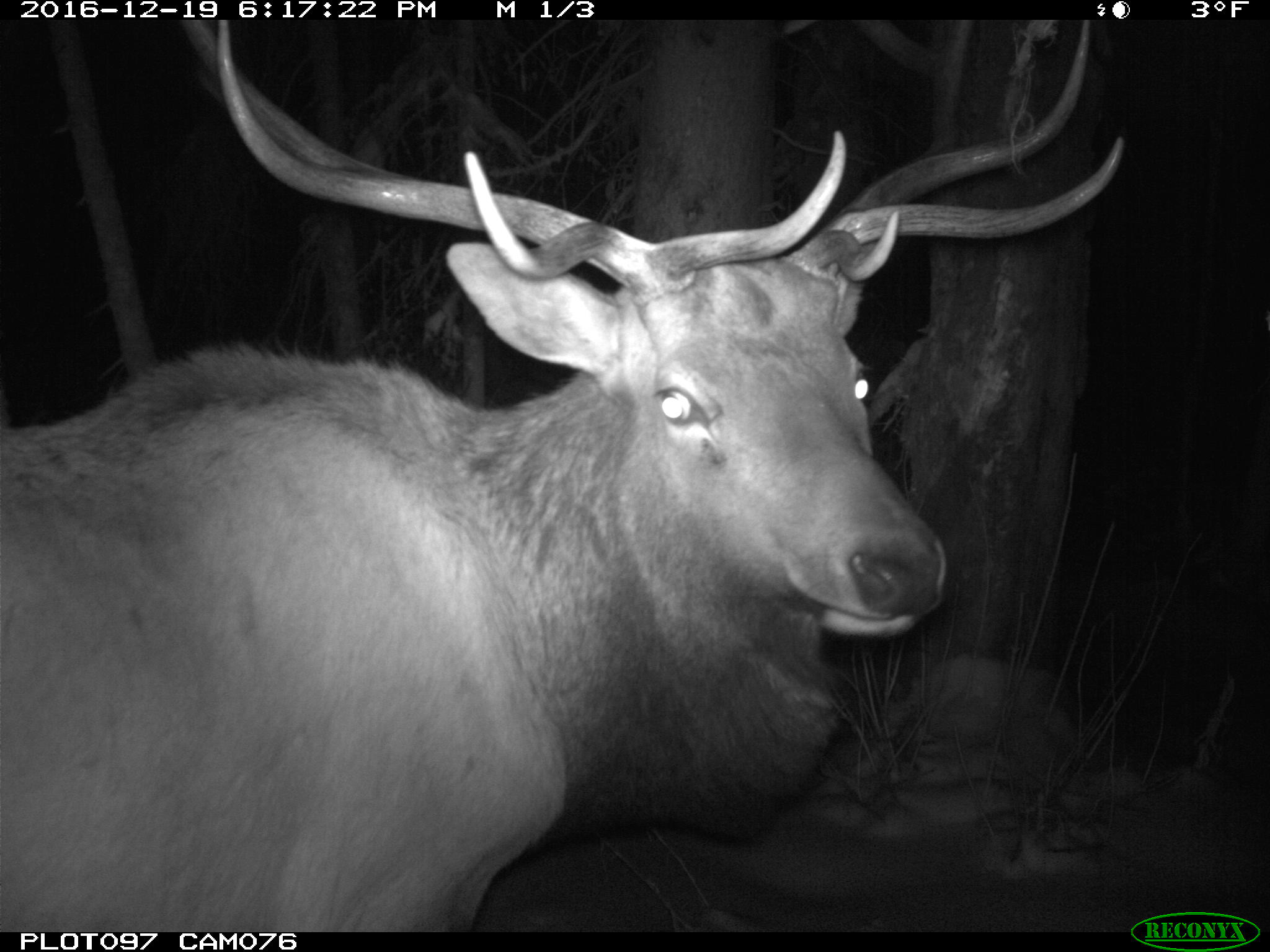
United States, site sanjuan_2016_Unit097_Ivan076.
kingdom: Animalia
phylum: Chordata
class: Mammalia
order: Artiodactyla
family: Cervidae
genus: Cervus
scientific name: Cervus elaphus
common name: red deer